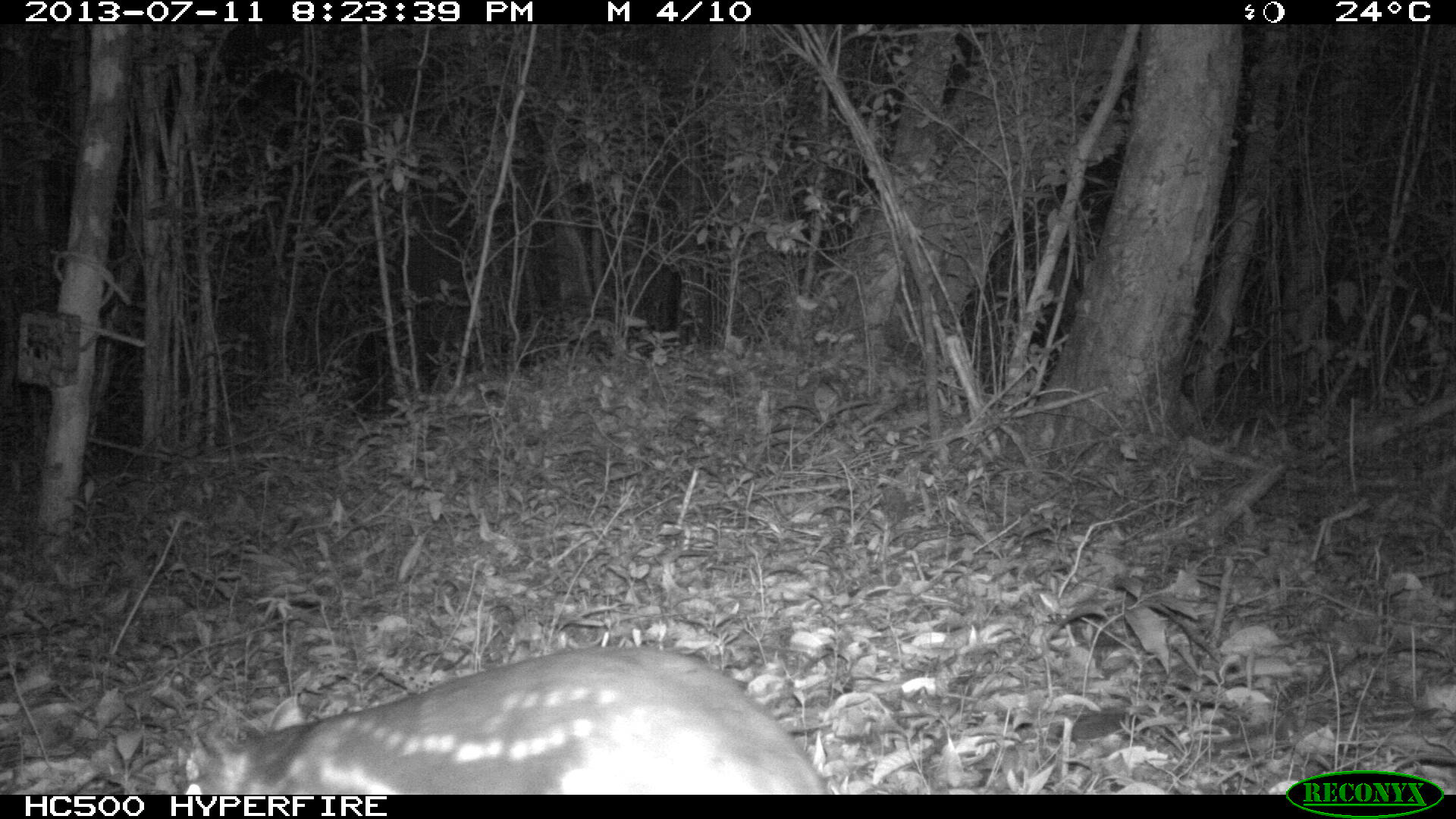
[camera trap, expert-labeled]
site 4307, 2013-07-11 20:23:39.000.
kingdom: Animalia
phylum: Chordata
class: Mammalia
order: Rodentia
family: Cuniculidae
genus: Cuniculus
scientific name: Cuniculus paca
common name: lowland paca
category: agouti paca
Agouti paca (lowland paca) (Cuniculus paca), count 1.